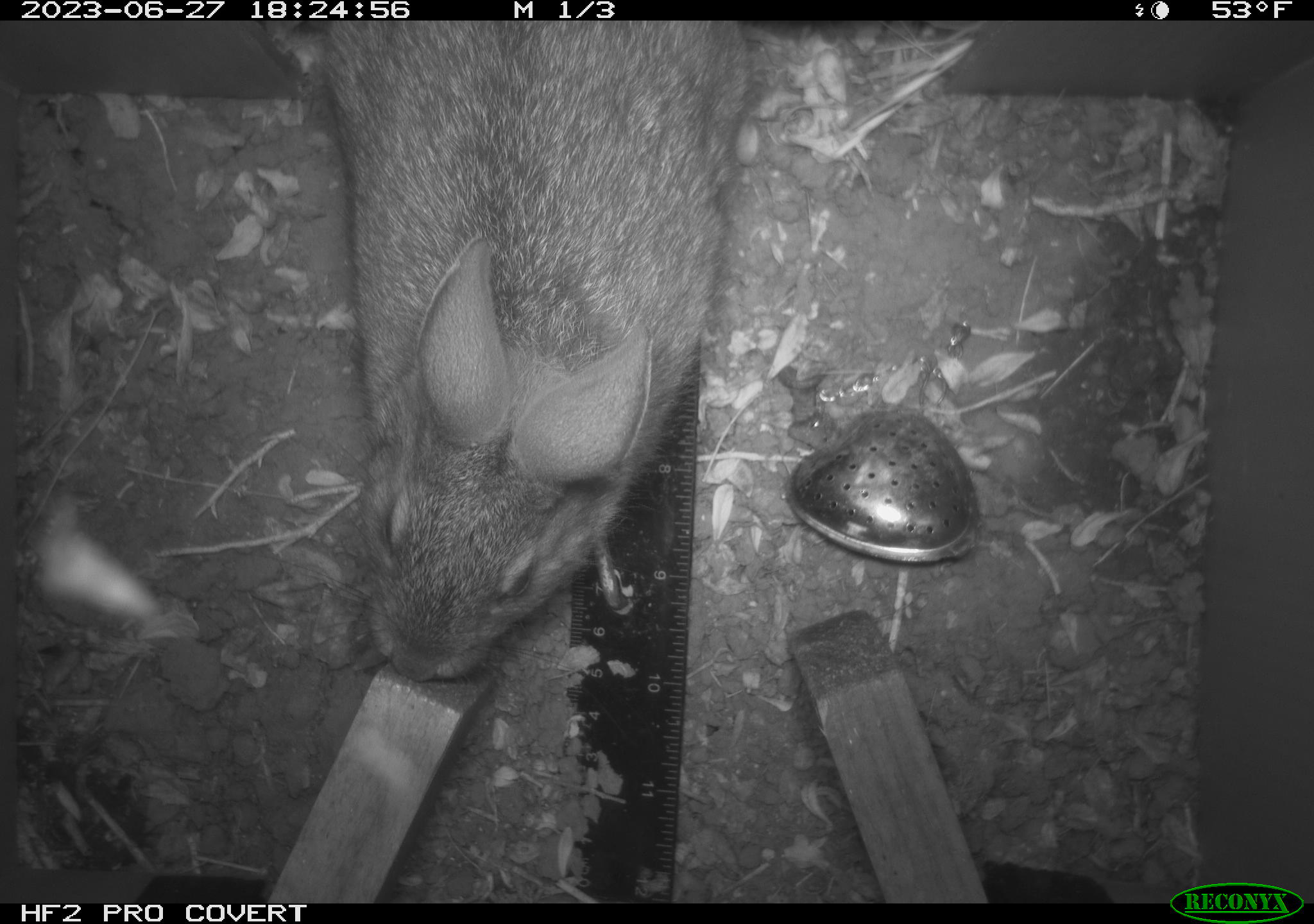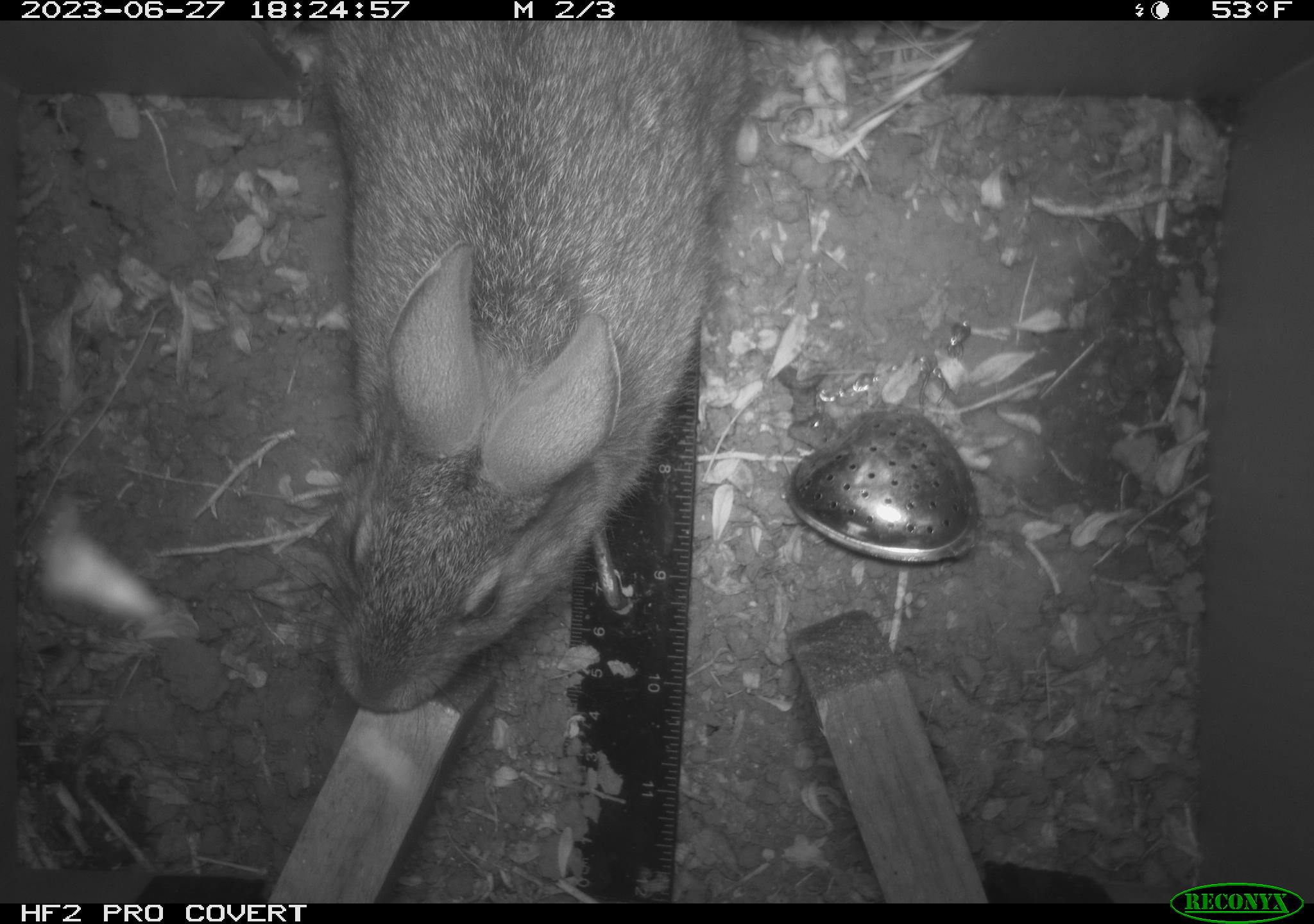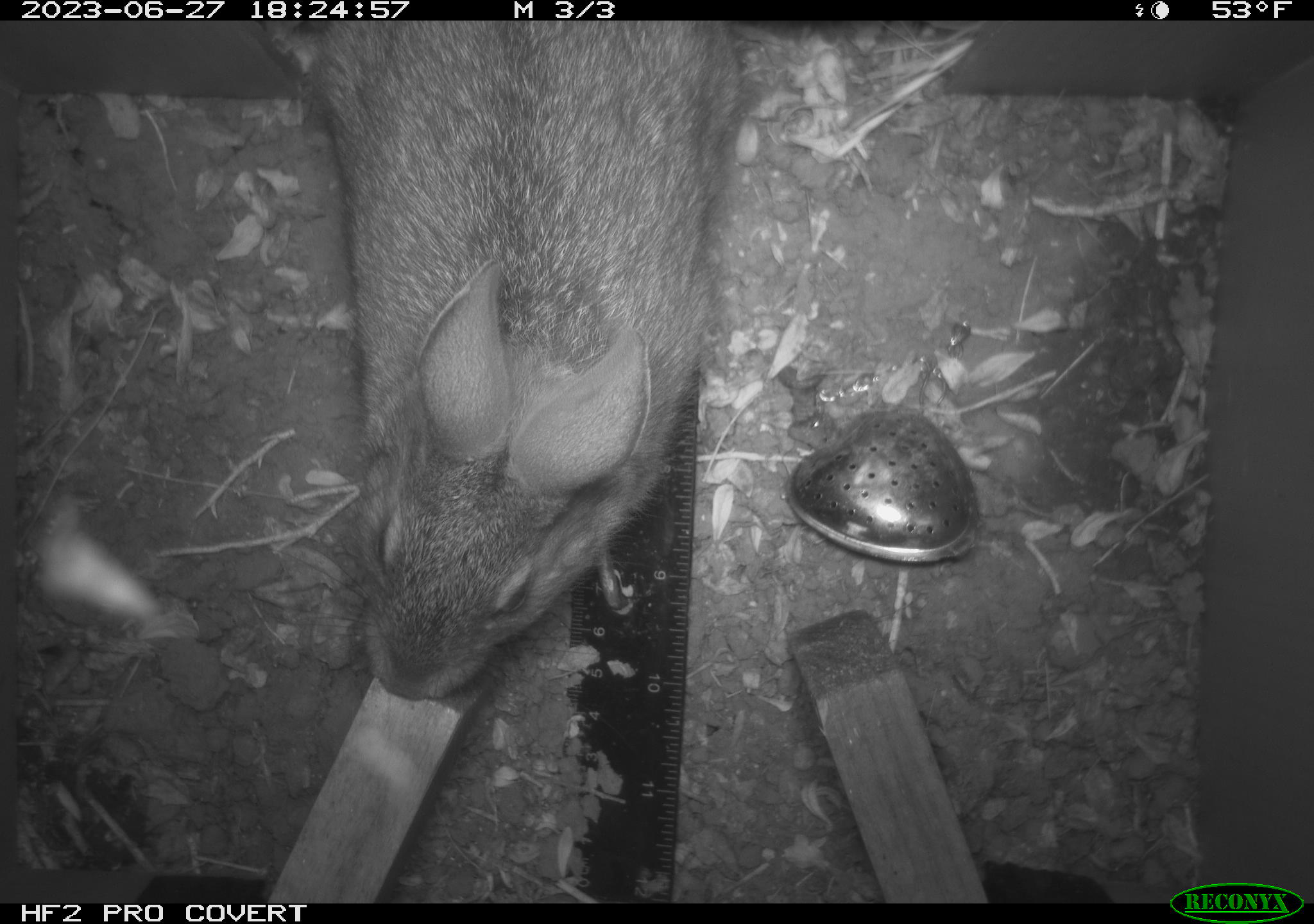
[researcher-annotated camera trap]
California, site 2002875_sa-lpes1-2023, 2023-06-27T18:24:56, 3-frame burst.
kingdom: Animalia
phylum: Chordata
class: Mammalia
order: Lagomorpha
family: Leporidae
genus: Sylvilagus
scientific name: Sylvilagus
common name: cottontail rabbits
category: sylvilagus species